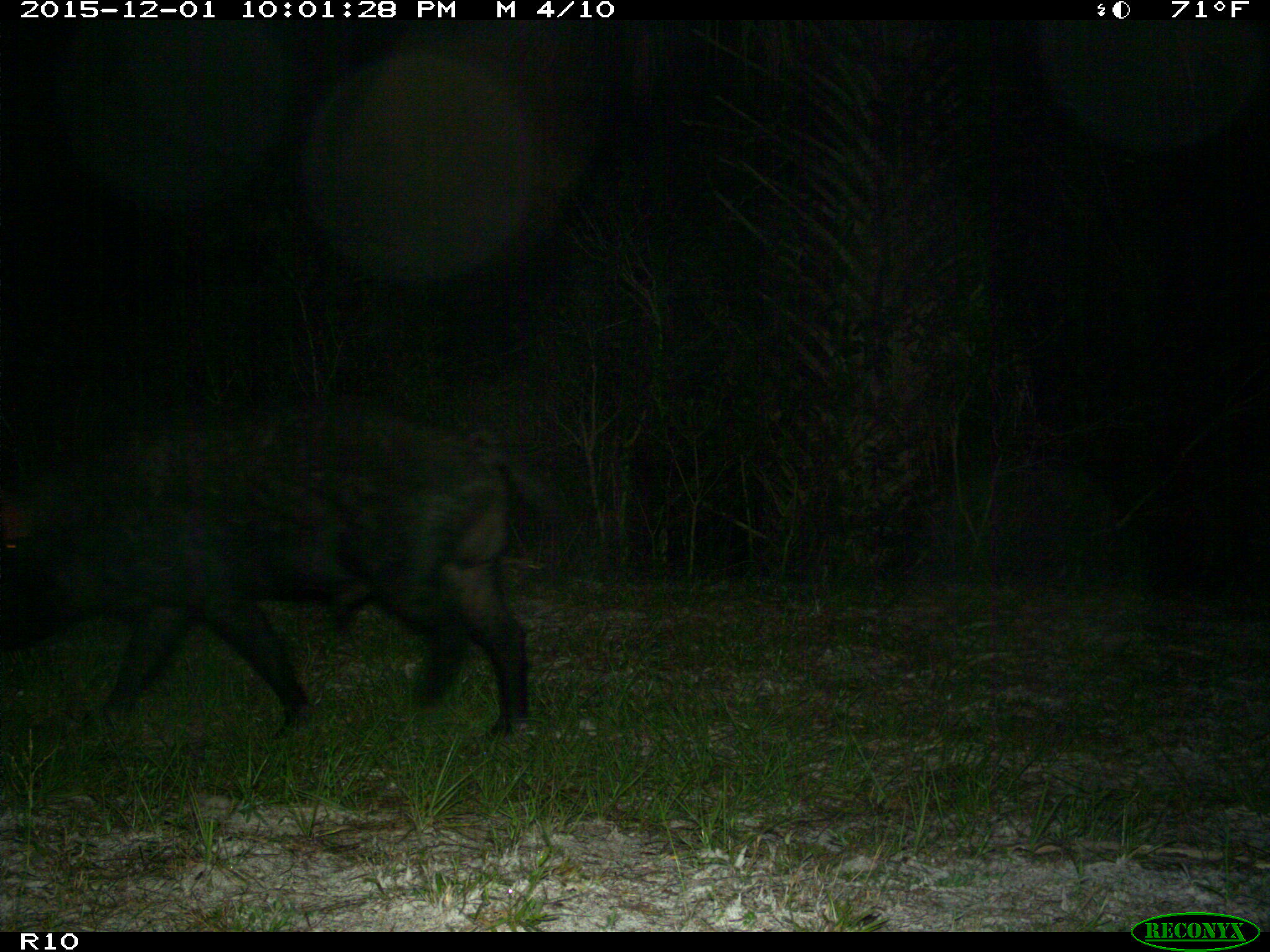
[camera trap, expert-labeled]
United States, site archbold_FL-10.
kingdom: Animalia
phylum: Chordata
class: Mammalia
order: Artiodactyla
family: Suidae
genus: Sus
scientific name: Sus scrofa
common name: wild boar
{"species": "Sus scrofa (wild boar)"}